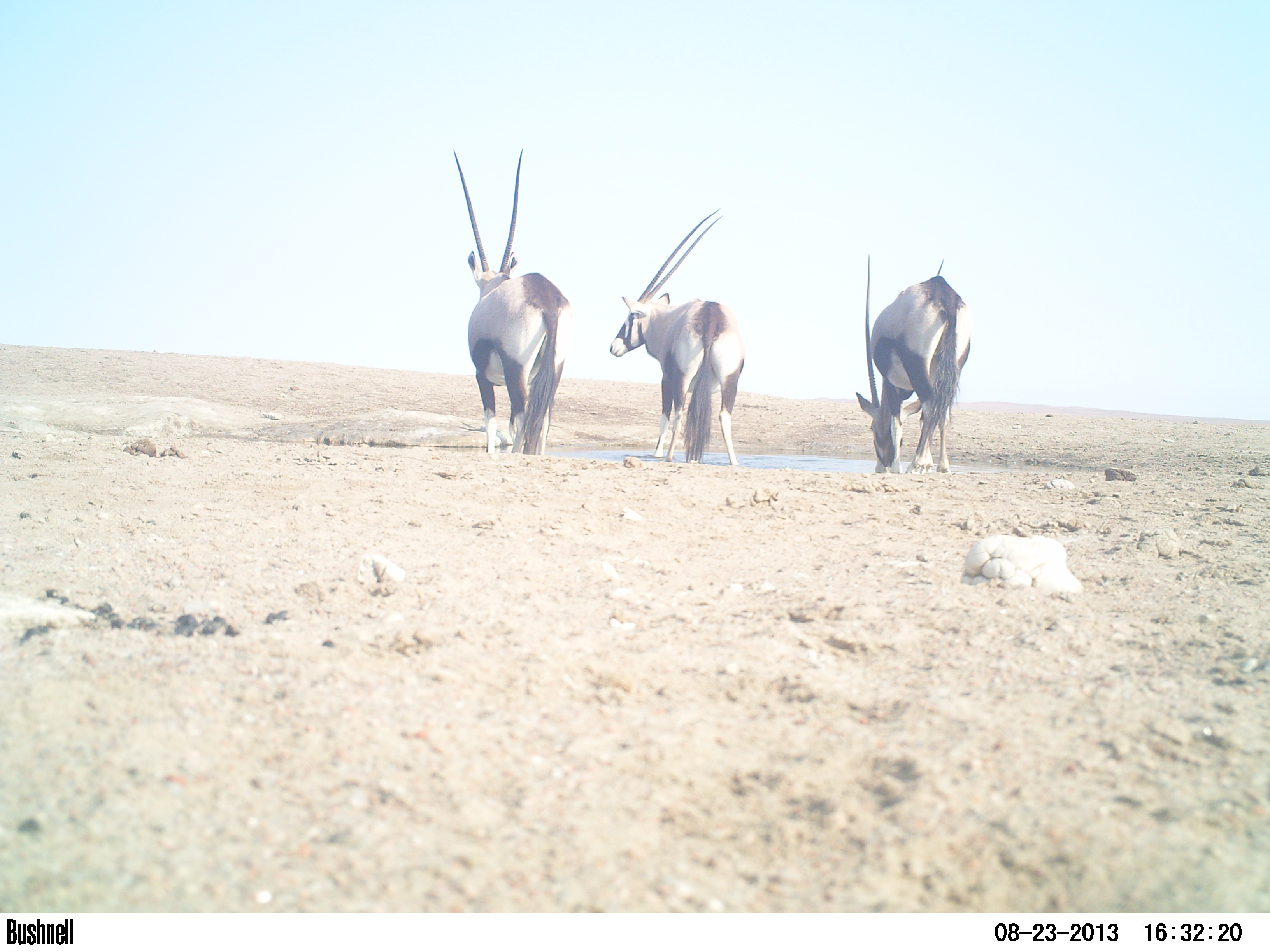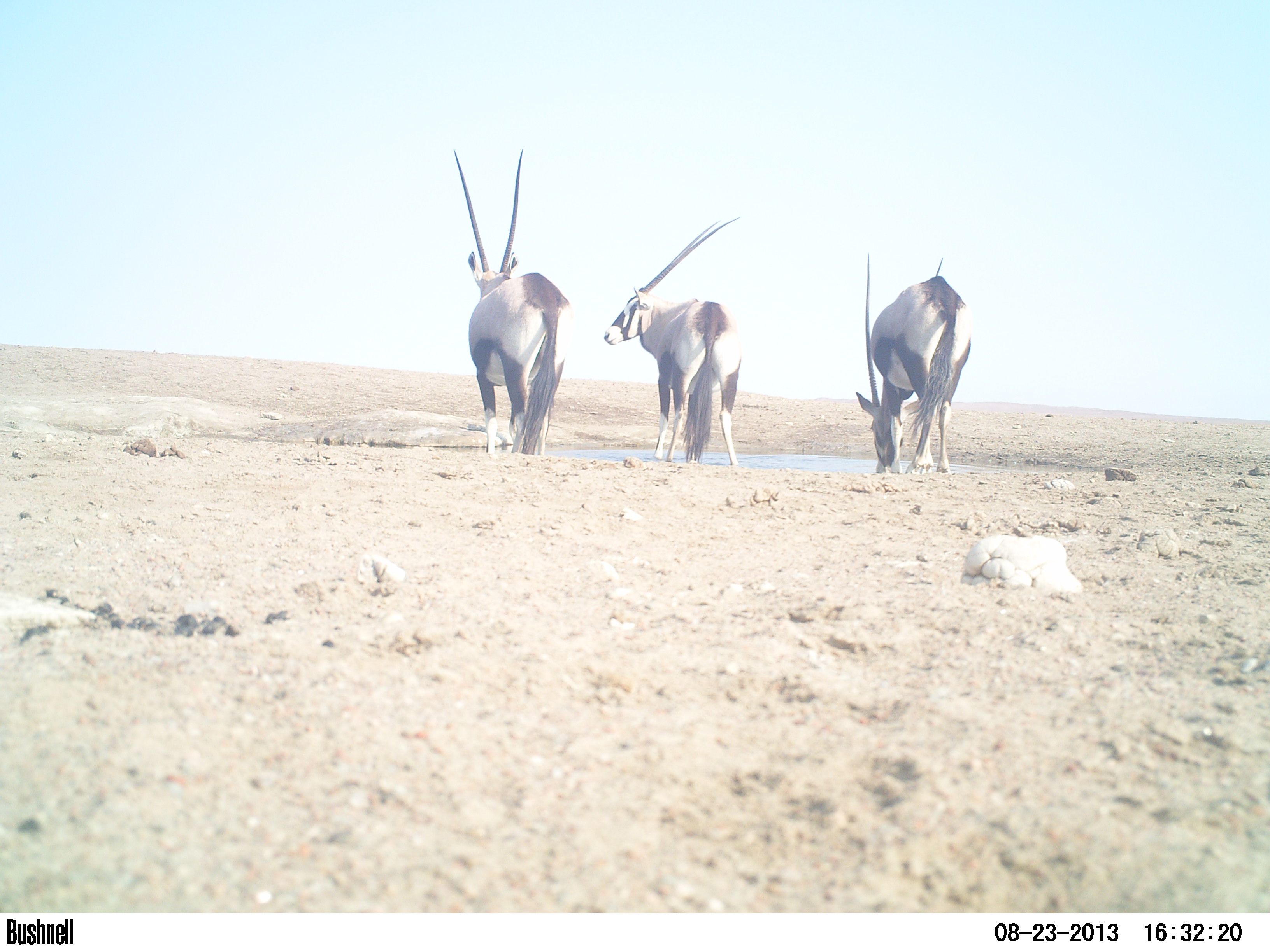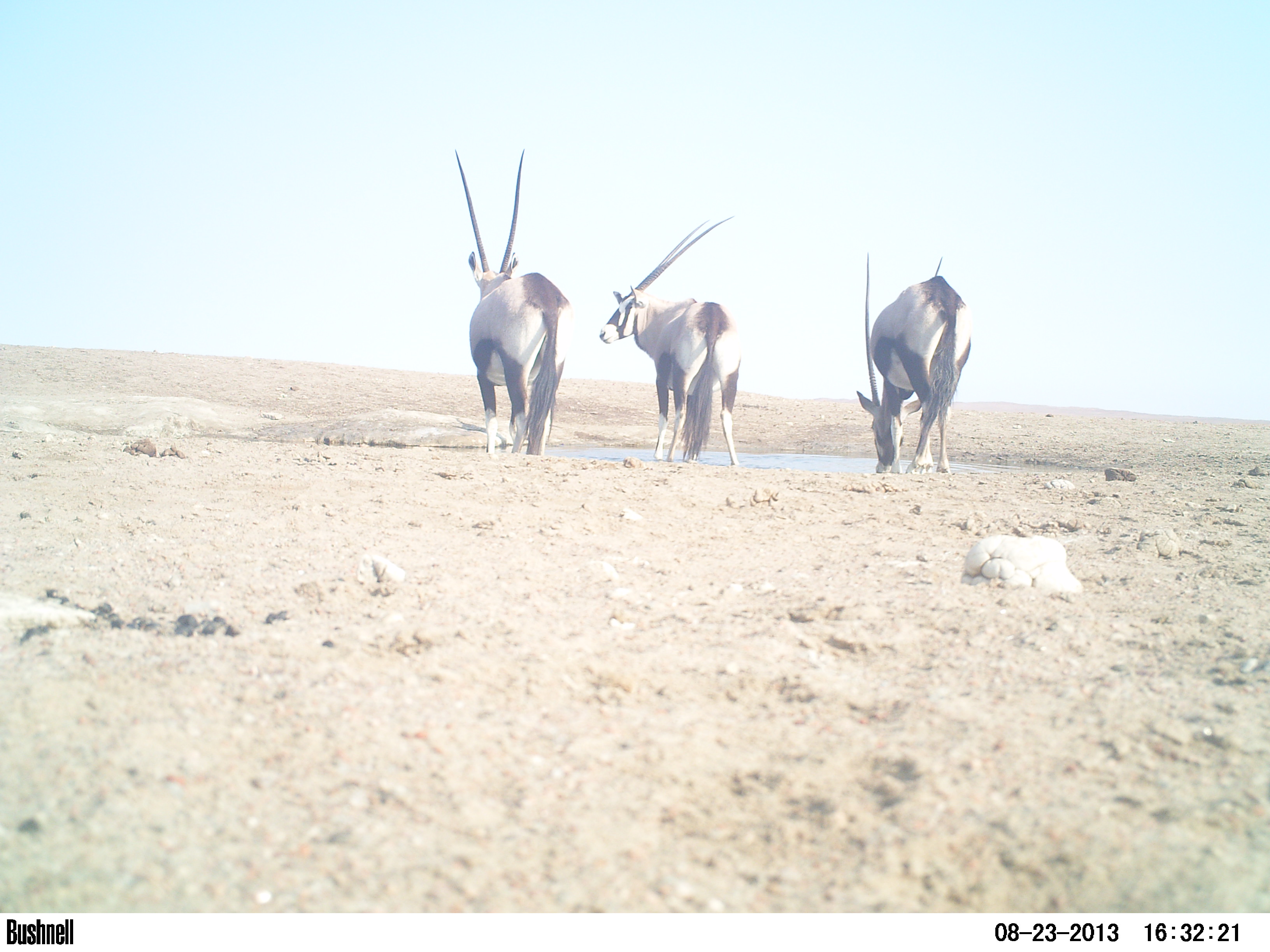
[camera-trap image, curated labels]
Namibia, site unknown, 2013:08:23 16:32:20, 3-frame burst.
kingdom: Animalia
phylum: Chordata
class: Mammalia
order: Artiodactyla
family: Bovidae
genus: Oryx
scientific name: Oryx gazella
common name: gemsbok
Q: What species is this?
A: Oryx gazella (gemsbok).